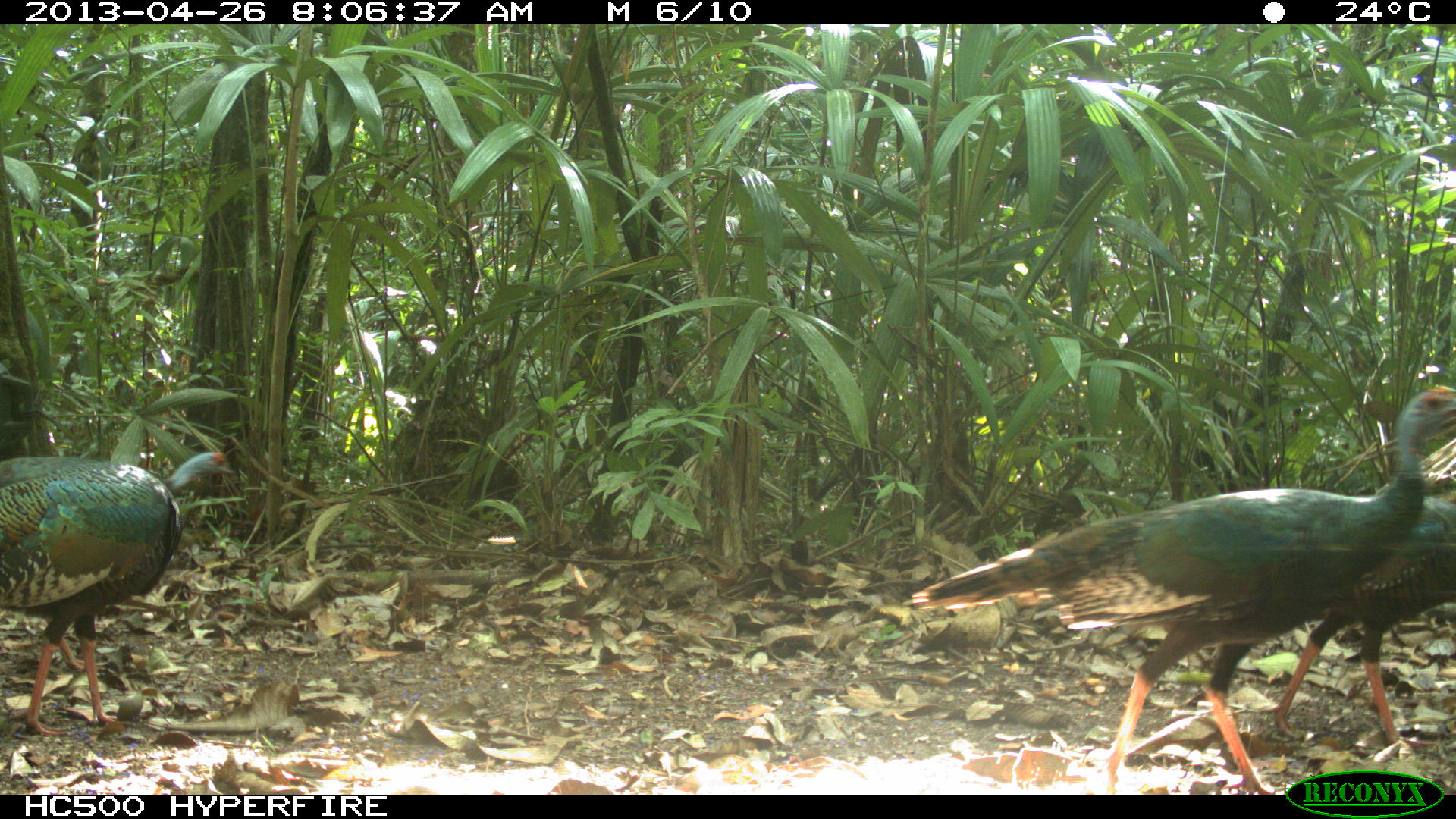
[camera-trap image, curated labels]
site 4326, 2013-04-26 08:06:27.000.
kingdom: Animalia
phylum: Chordata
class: Aves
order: Galliformes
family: Phasianidae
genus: Meleagris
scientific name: Meleagris ocellata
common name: ocellated turkey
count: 4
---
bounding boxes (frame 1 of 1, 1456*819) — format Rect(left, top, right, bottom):
meleagris ocellata: Rect(902, 381, 1455, 792); Rect(0, 447, 235, 736); Rect(1257, 473, 1452, 754)